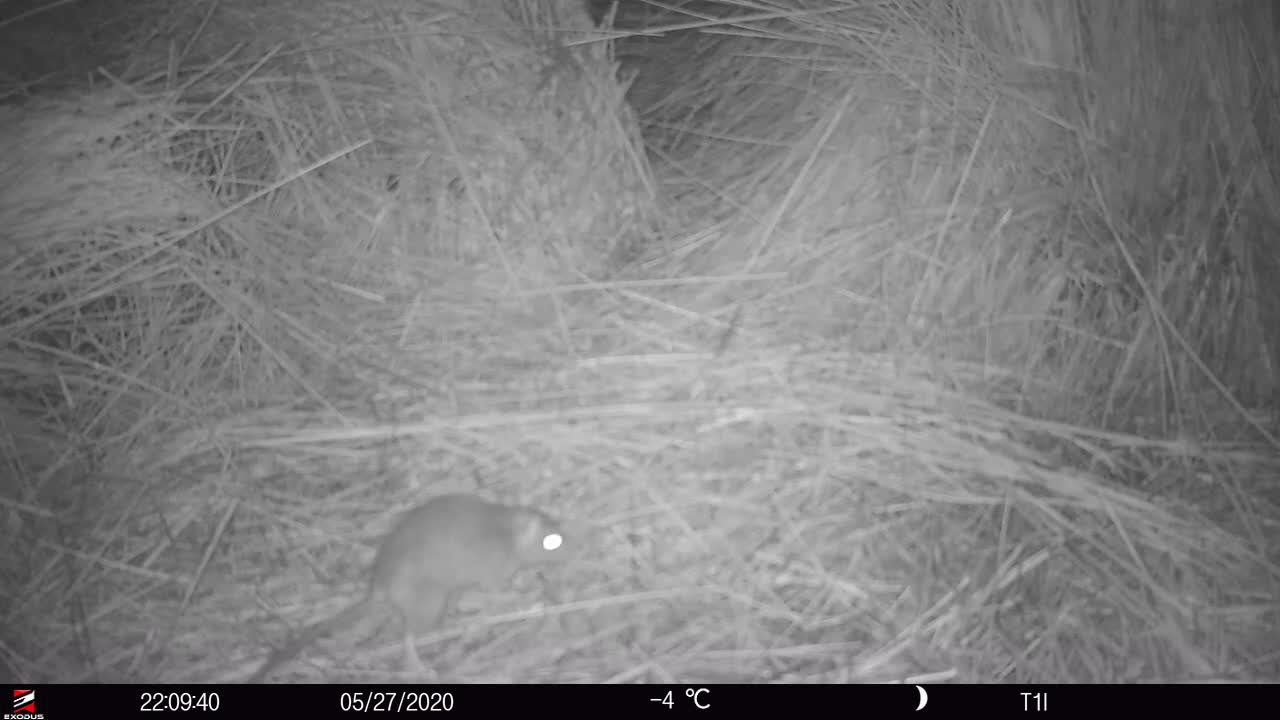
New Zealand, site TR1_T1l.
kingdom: Animalia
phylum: Chordata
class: Mammalia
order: Rodentia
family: Muridae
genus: Rattus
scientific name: Rattus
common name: rat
Rat (Rattus).